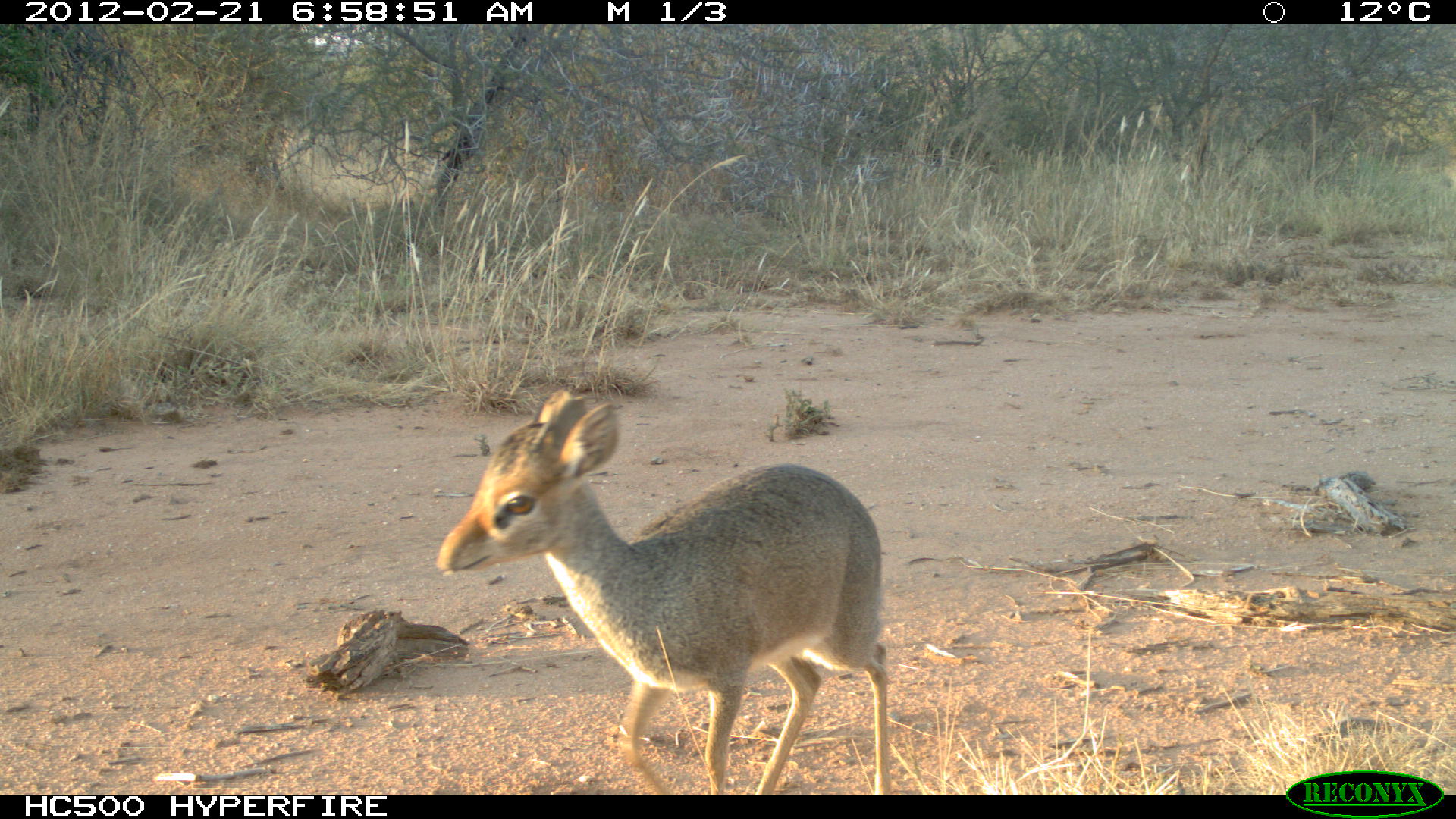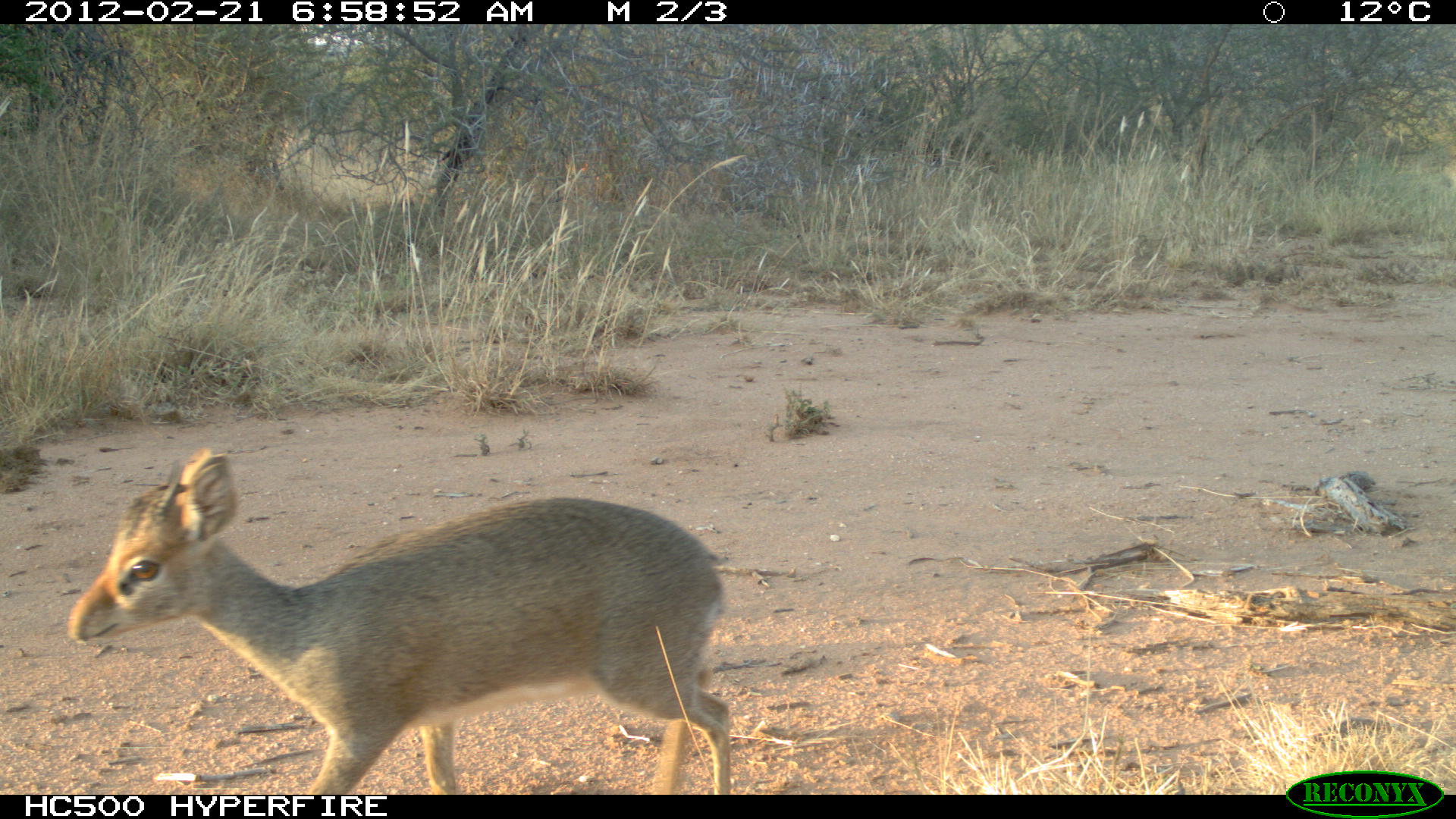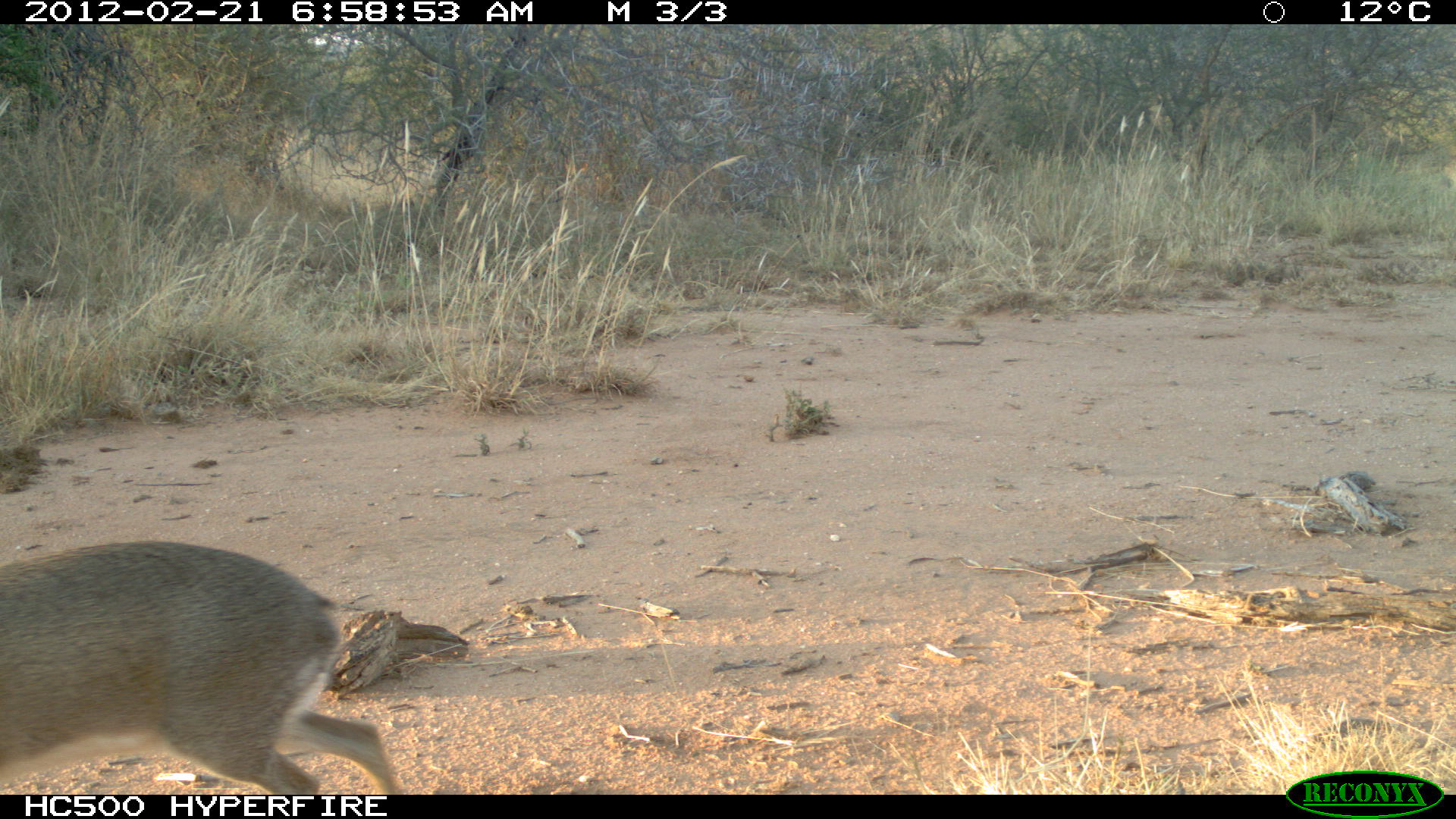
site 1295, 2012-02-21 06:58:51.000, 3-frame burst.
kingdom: Animalia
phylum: Chordata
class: Mammalia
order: Artiodactyla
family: Bovidae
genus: Madoqua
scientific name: Madoqua guentheri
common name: günther's dik-dik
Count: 1.